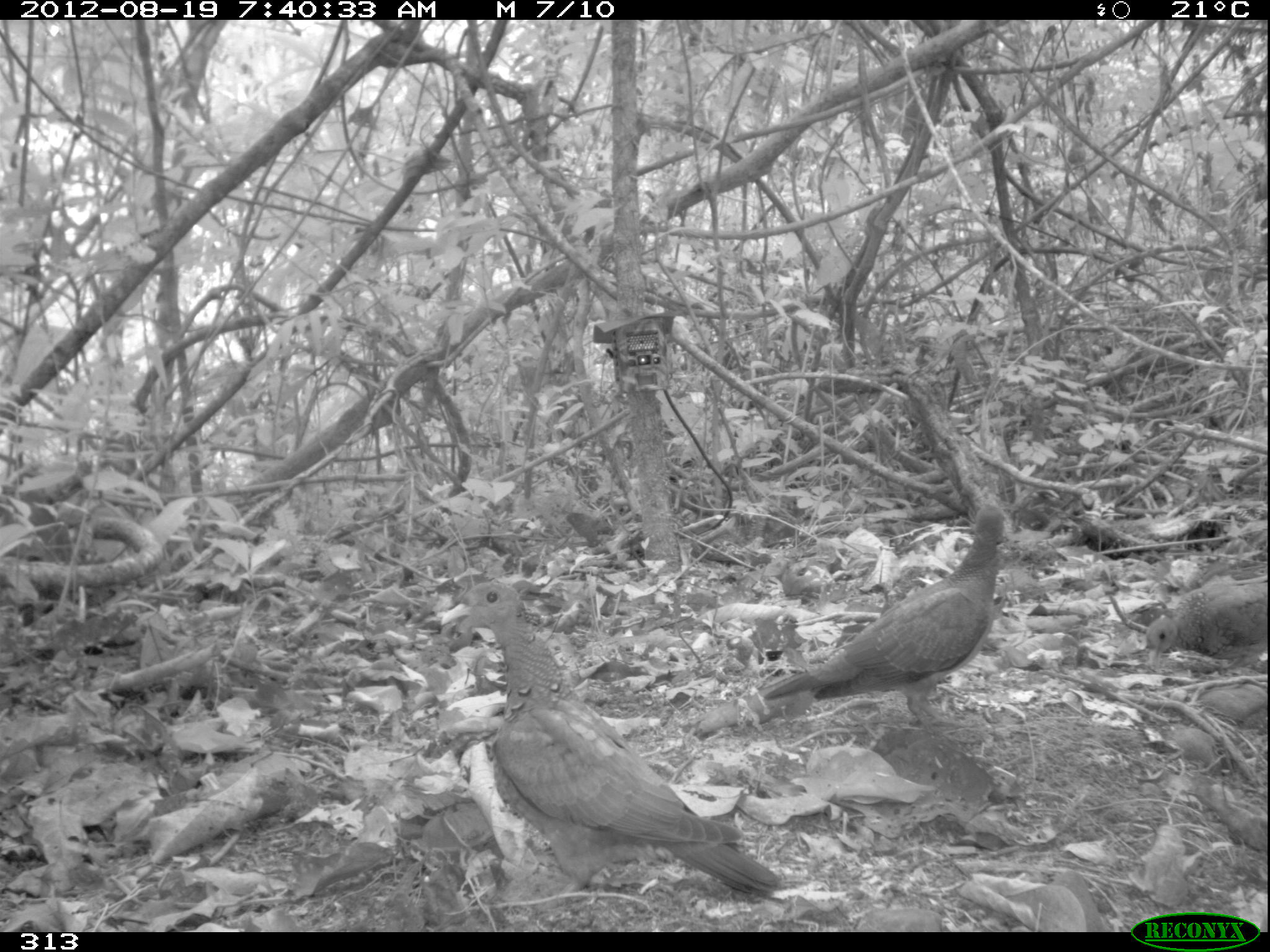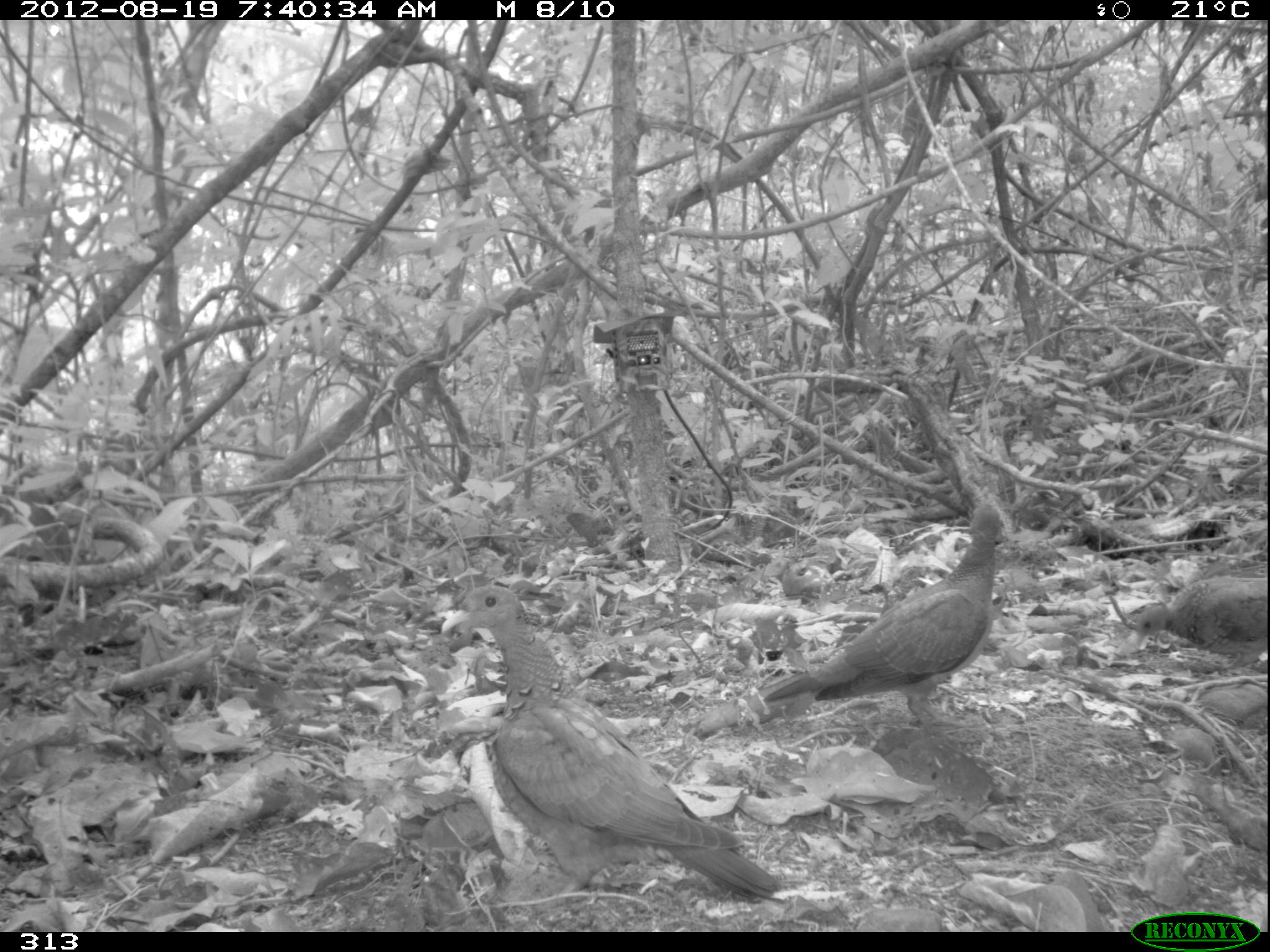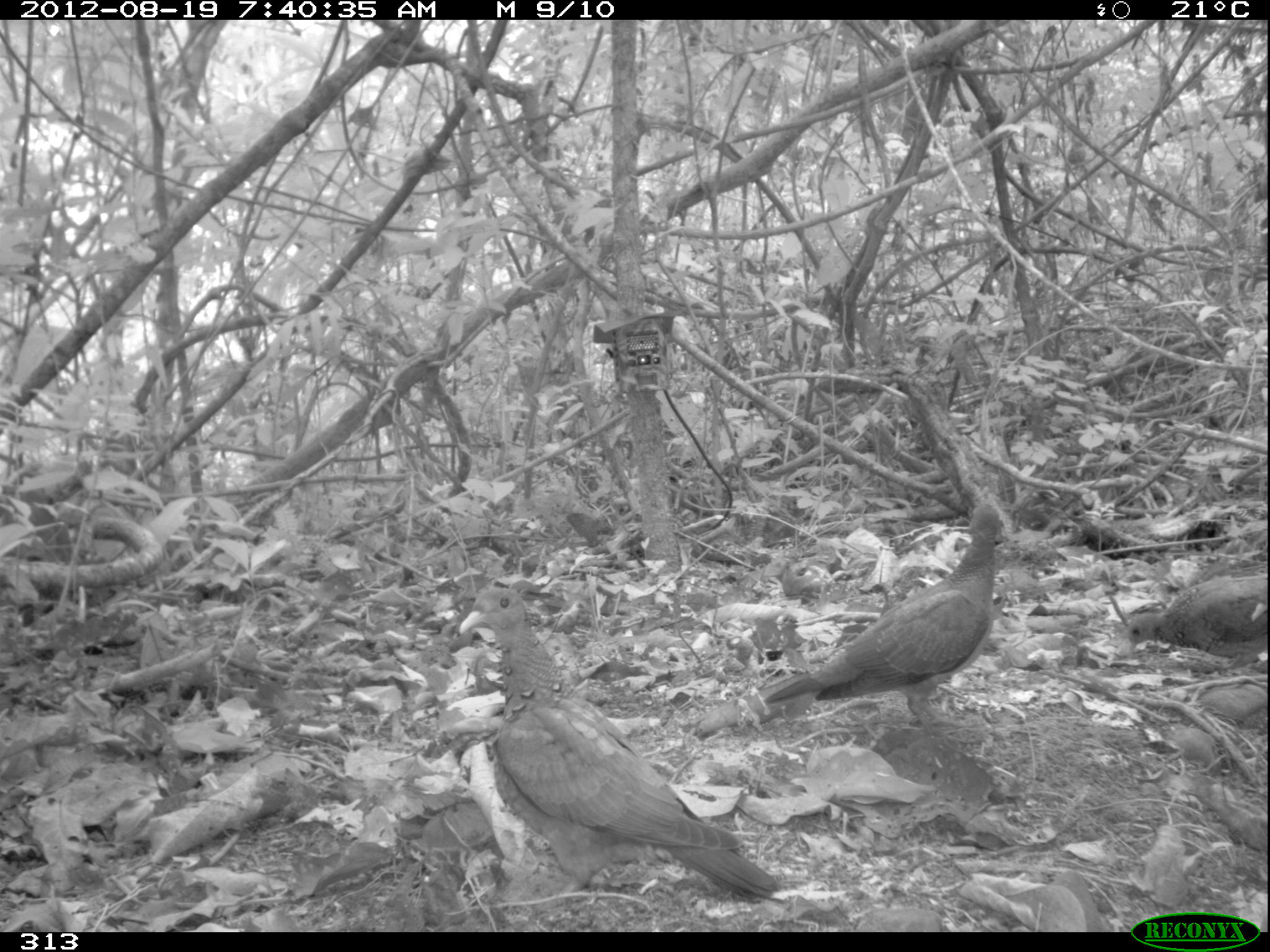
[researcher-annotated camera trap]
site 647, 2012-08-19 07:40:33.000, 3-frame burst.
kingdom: Animalia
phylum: Chordata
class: Aves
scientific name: Aves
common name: bird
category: unknown bird